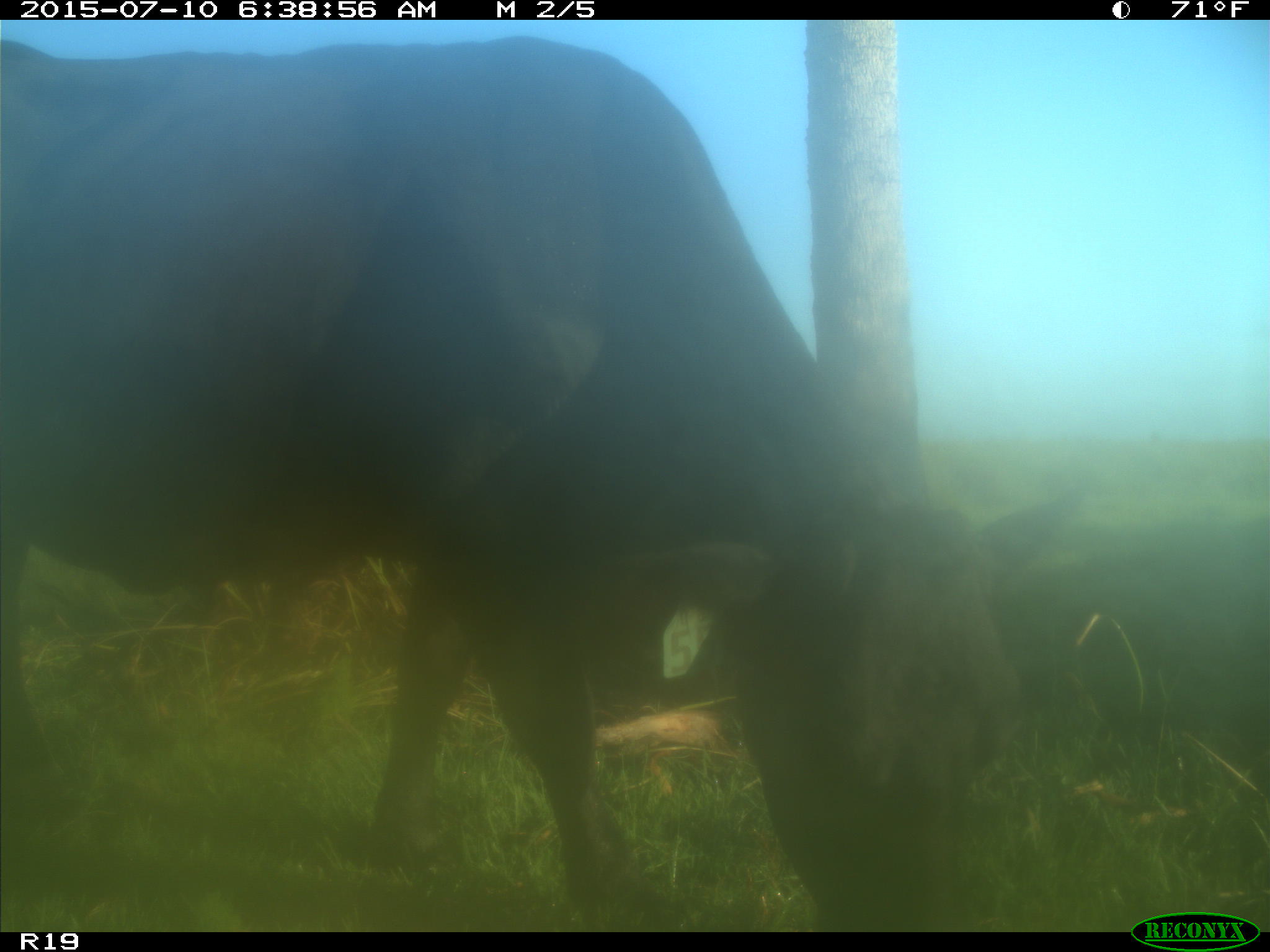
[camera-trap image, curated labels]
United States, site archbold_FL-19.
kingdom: Animalia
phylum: Chordata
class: Mammalia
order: Artiodactyla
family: Bovidae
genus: Bos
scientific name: Bos taurus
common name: domestic cow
Bos taurus (domestic cow).